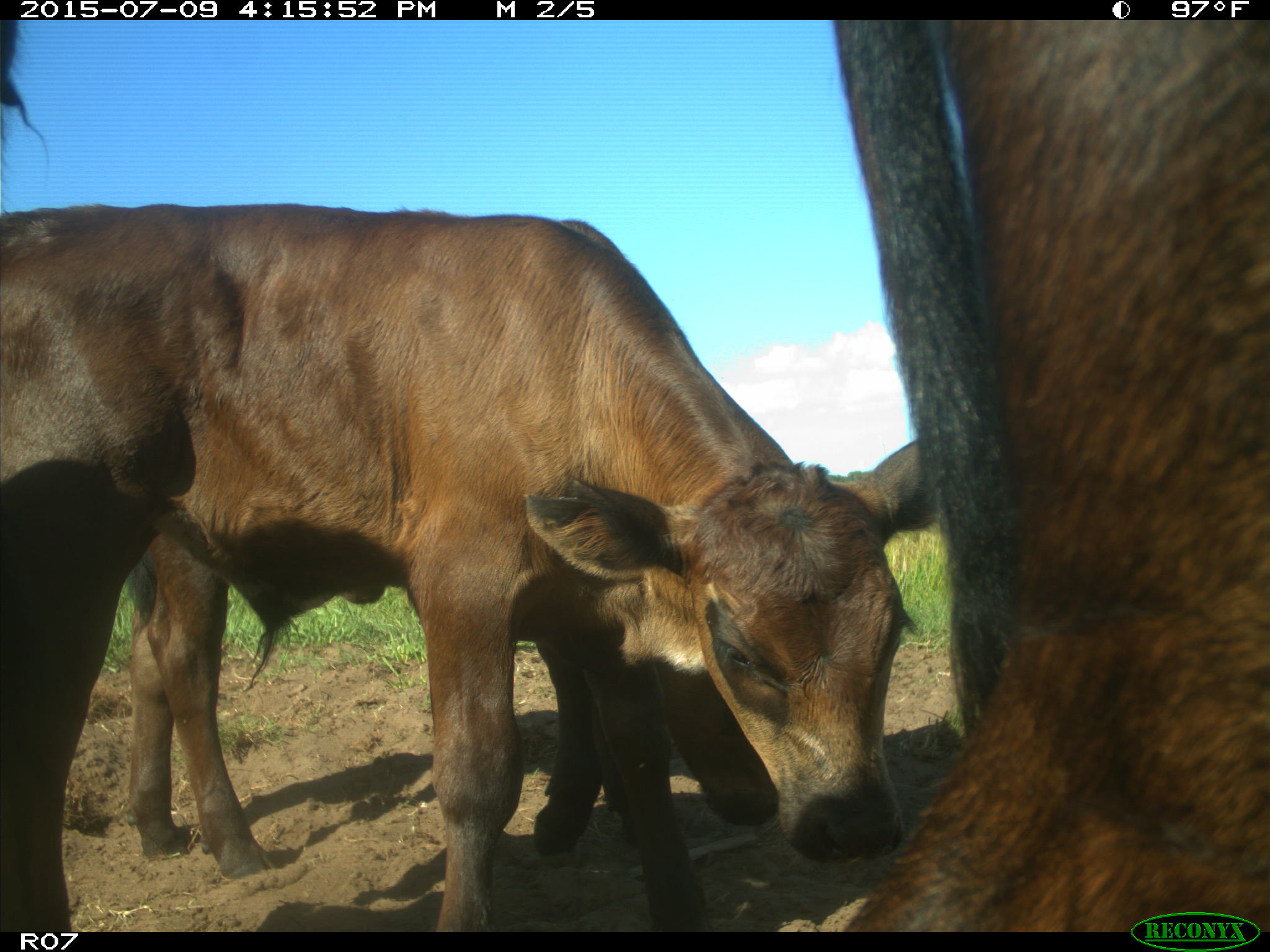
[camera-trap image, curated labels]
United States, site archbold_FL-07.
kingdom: Animalia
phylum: Chordata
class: Mammalia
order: Artiodactyla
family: Bovidae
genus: Bos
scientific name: Bos taurus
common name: domestic cow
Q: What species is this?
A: Bos taurus (domestic cow).